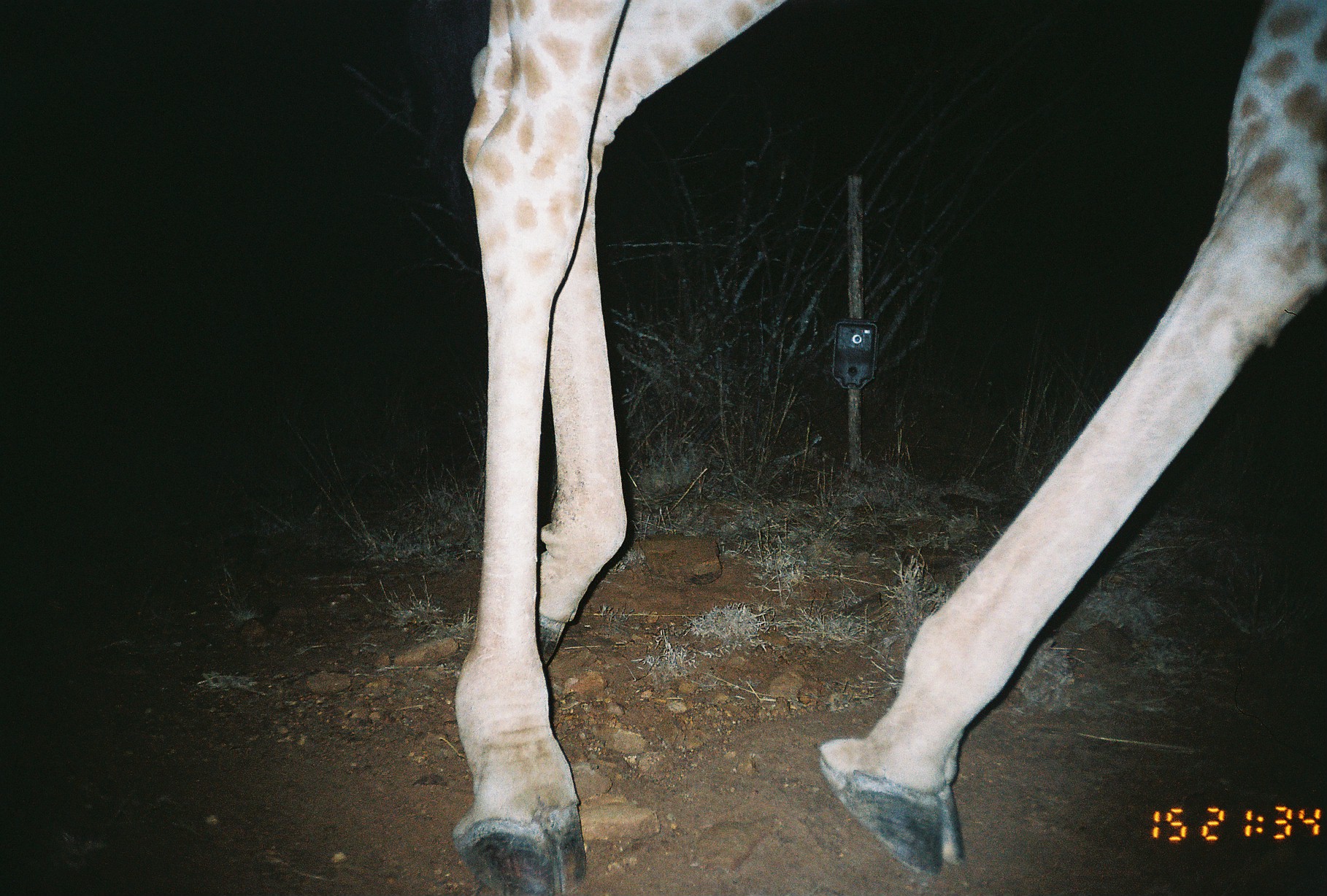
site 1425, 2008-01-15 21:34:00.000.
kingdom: Animalia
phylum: Chordata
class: Mammalia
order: Artiodactyla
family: Giraffidae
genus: Giraffa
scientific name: Giraffa camelopardalis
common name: giraffe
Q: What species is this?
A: Giraffa camelopardalis (giraffe).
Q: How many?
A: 1.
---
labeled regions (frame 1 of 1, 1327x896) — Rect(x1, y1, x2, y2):
giraffa camelopardalis: Rect(450, 0, 1323, 893)